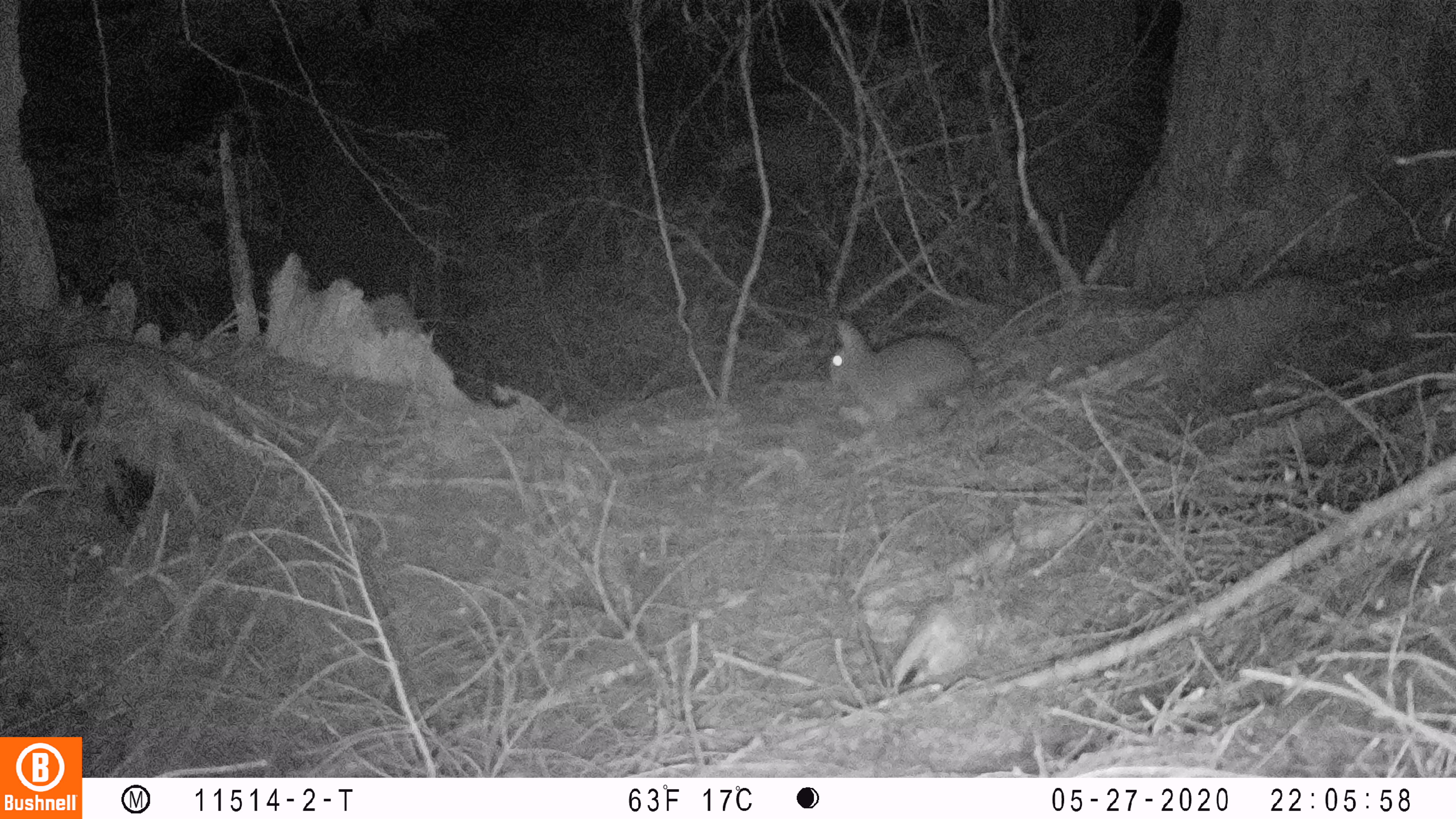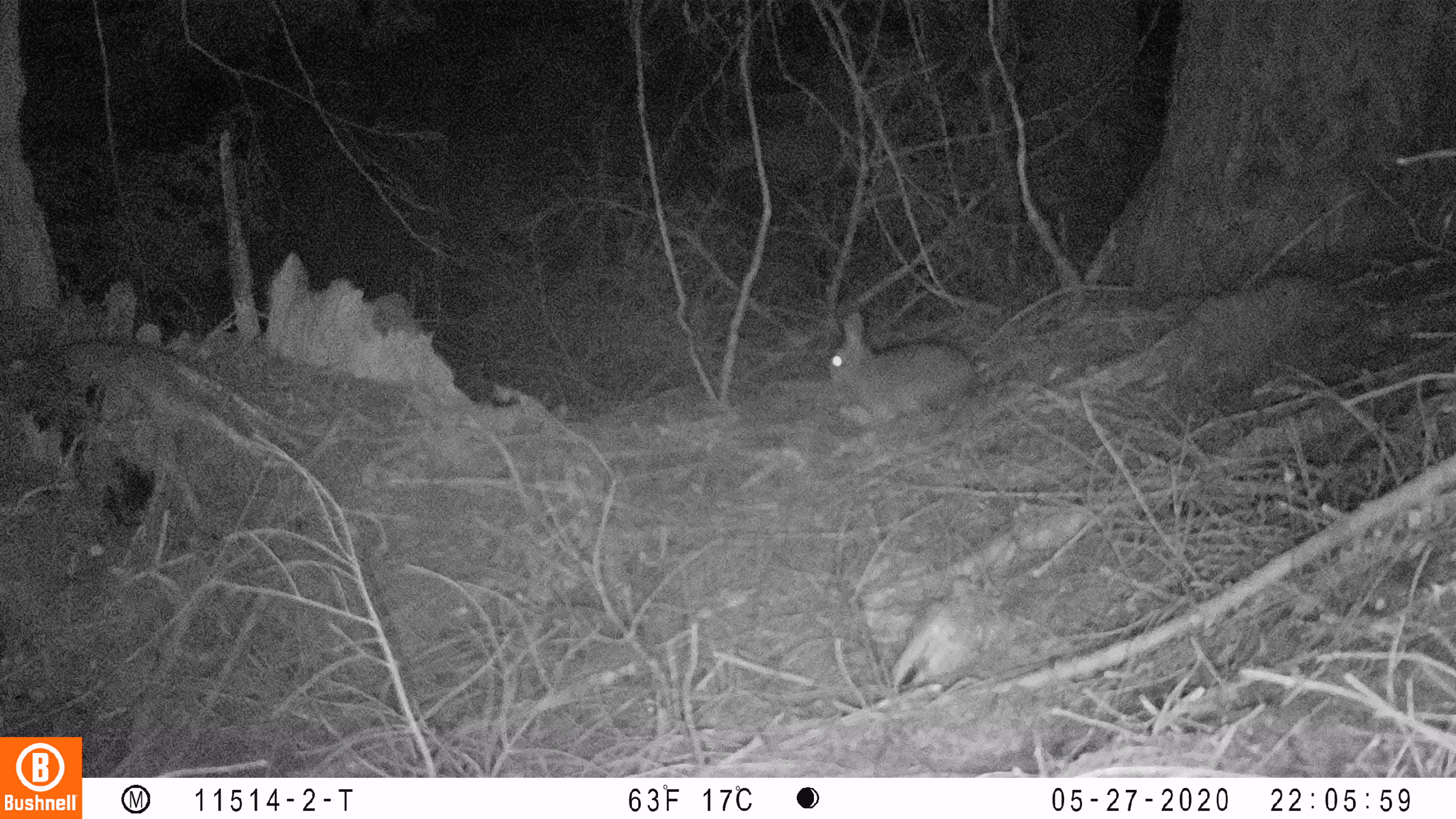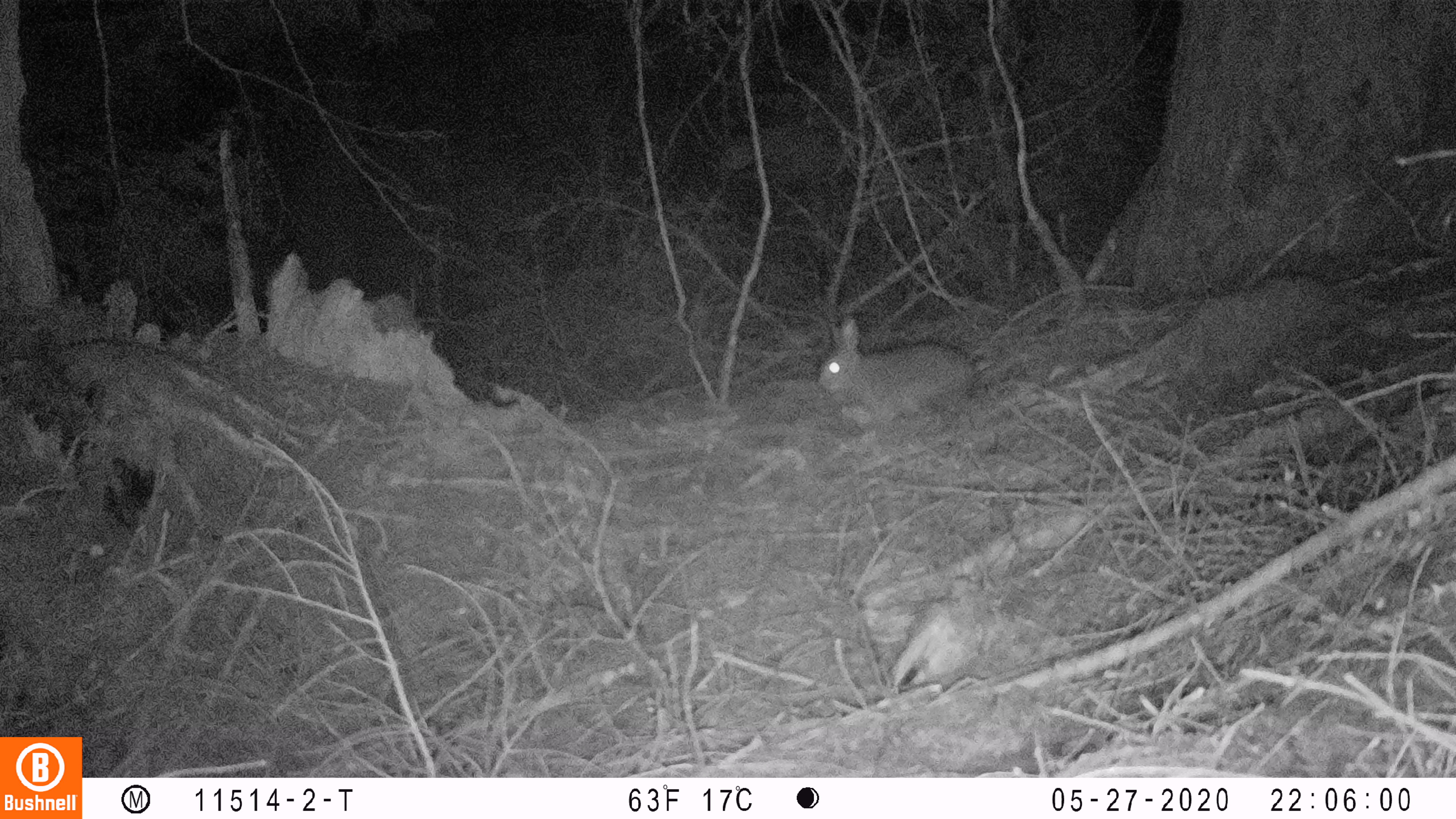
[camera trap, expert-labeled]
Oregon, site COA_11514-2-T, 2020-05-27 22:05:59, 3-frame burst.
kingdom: Animalia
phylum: Chordata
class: Mammalia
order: Lagomorpha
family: Leporidae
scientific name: Leporidae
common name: hares and rabbits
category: leporidae family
Leporidae family (hares and rabbits) (Leporidae).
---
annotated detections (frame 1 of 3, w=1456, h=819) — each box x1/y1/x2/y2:
leporidae family: 823/313/984/424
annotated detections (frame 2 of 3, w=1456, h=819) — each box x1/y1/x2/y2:
leporidae family: 827/308/981/429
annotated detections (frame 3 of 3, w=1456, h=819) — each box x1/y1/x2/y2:
leporidae family: 816/315/980/426